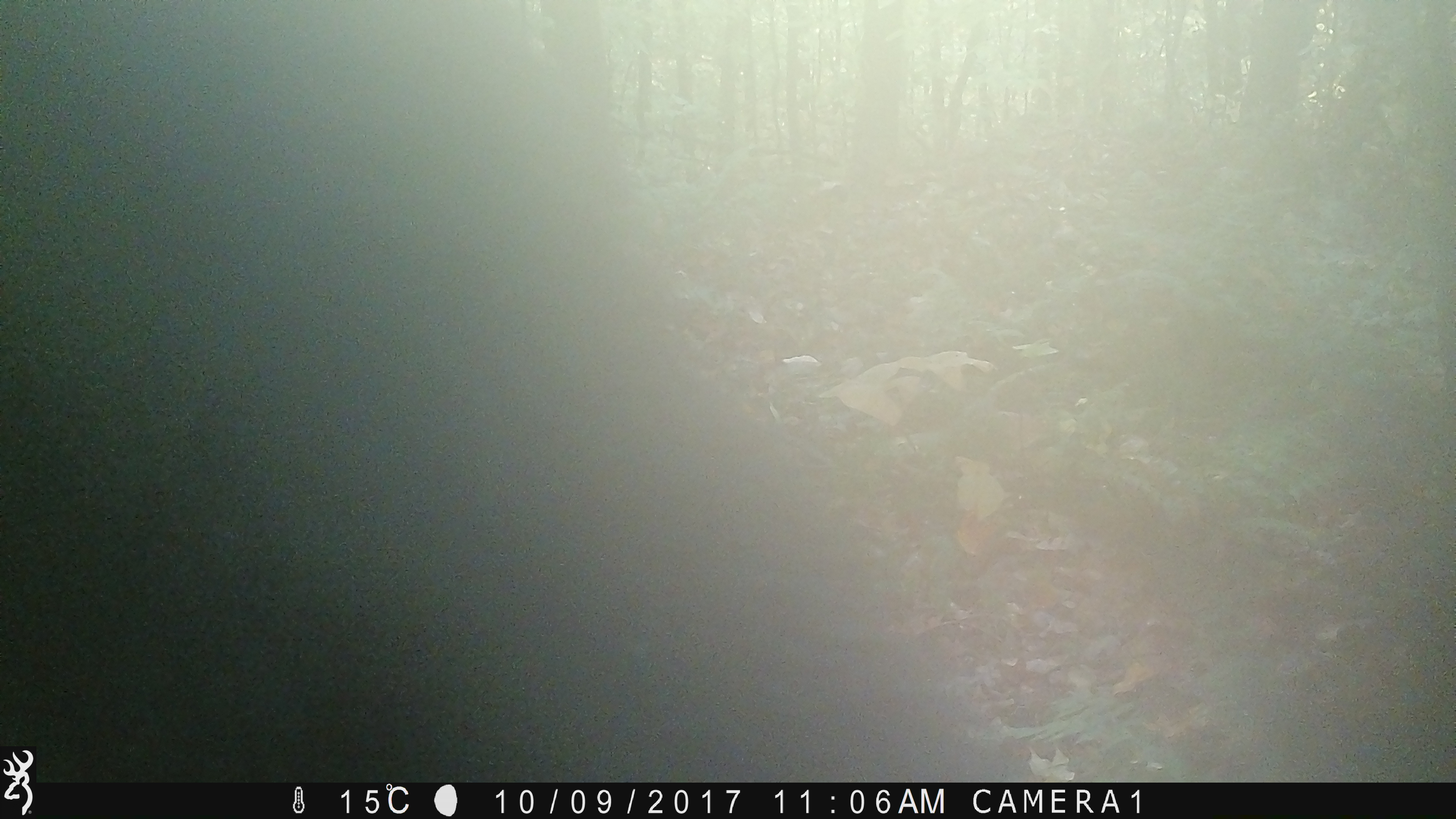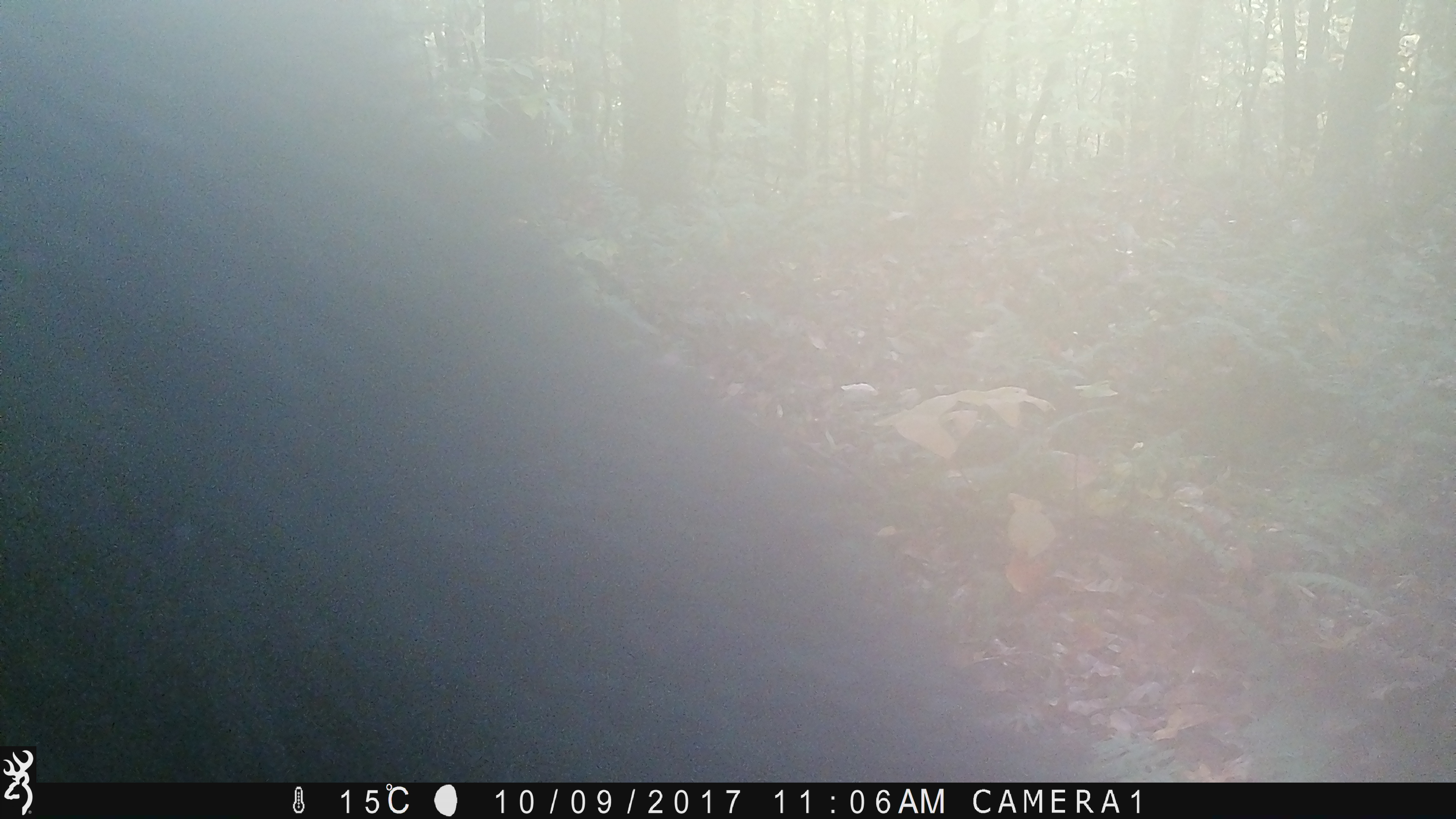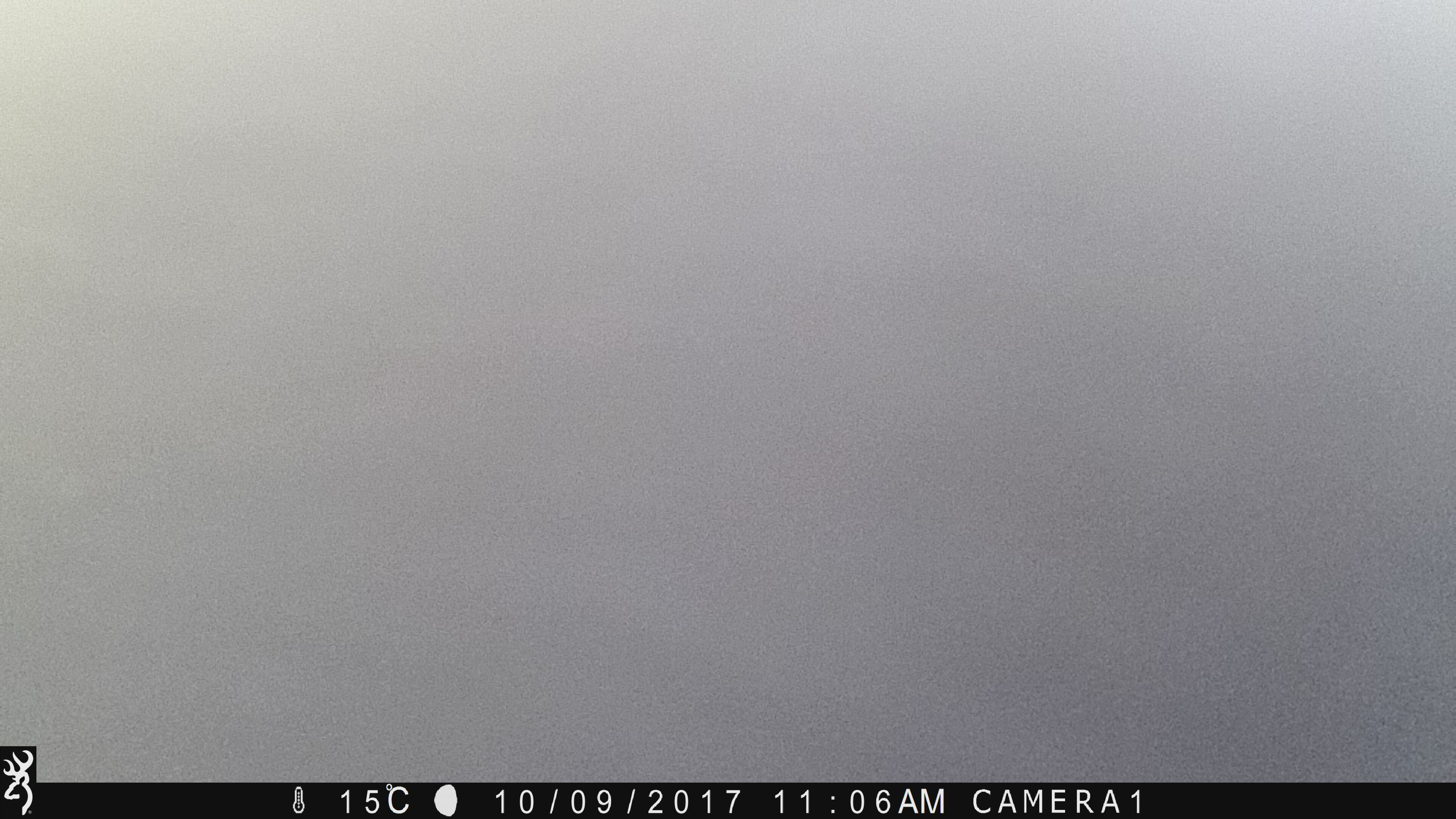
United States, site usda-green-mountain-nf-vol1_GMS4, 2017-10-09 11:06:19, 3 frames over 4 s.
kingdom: Animalia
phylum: Chordata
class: Mammalia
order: Carnivora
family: Ursidae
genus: Ursus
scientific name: Ursus americanus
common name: black bear